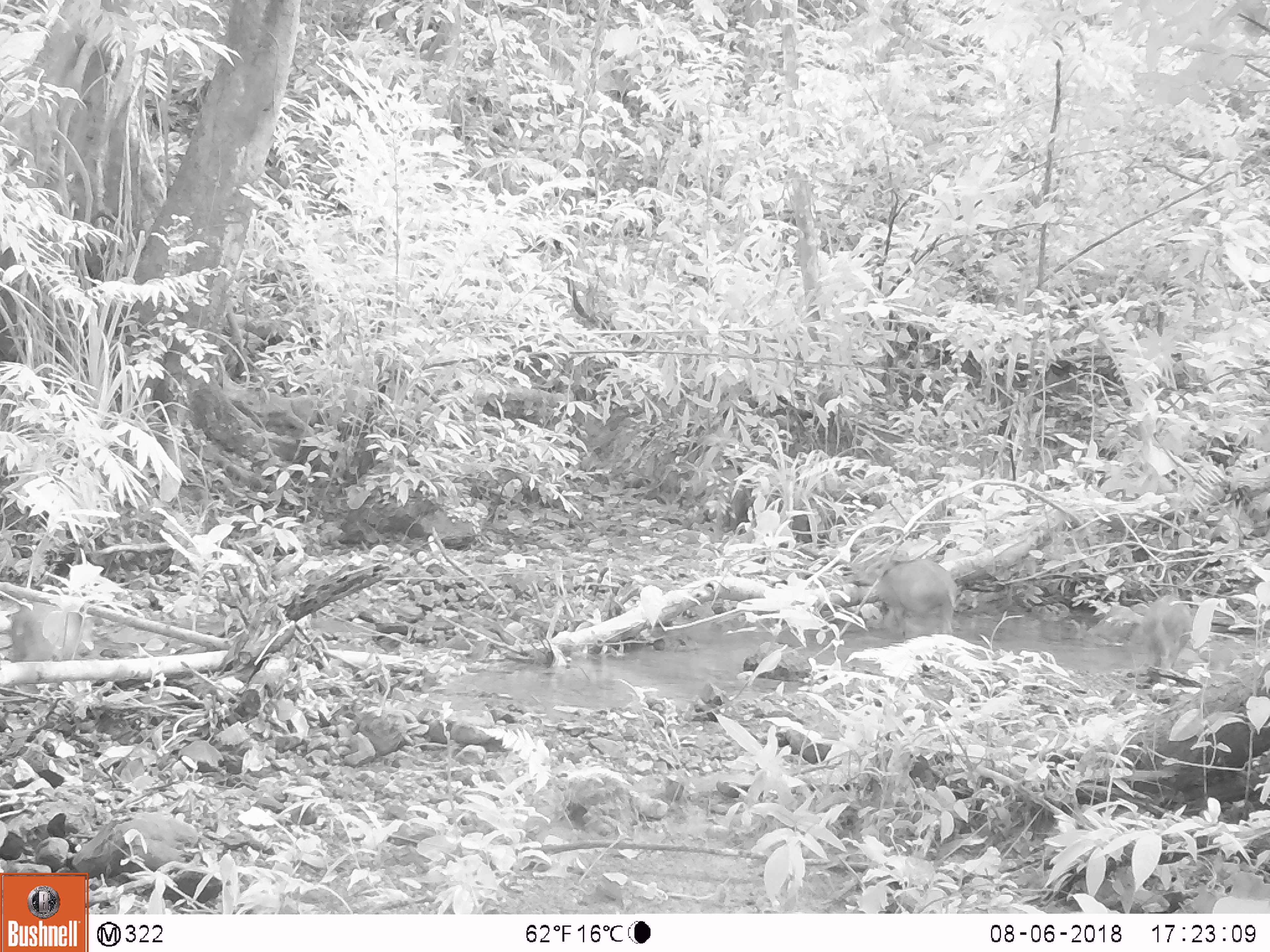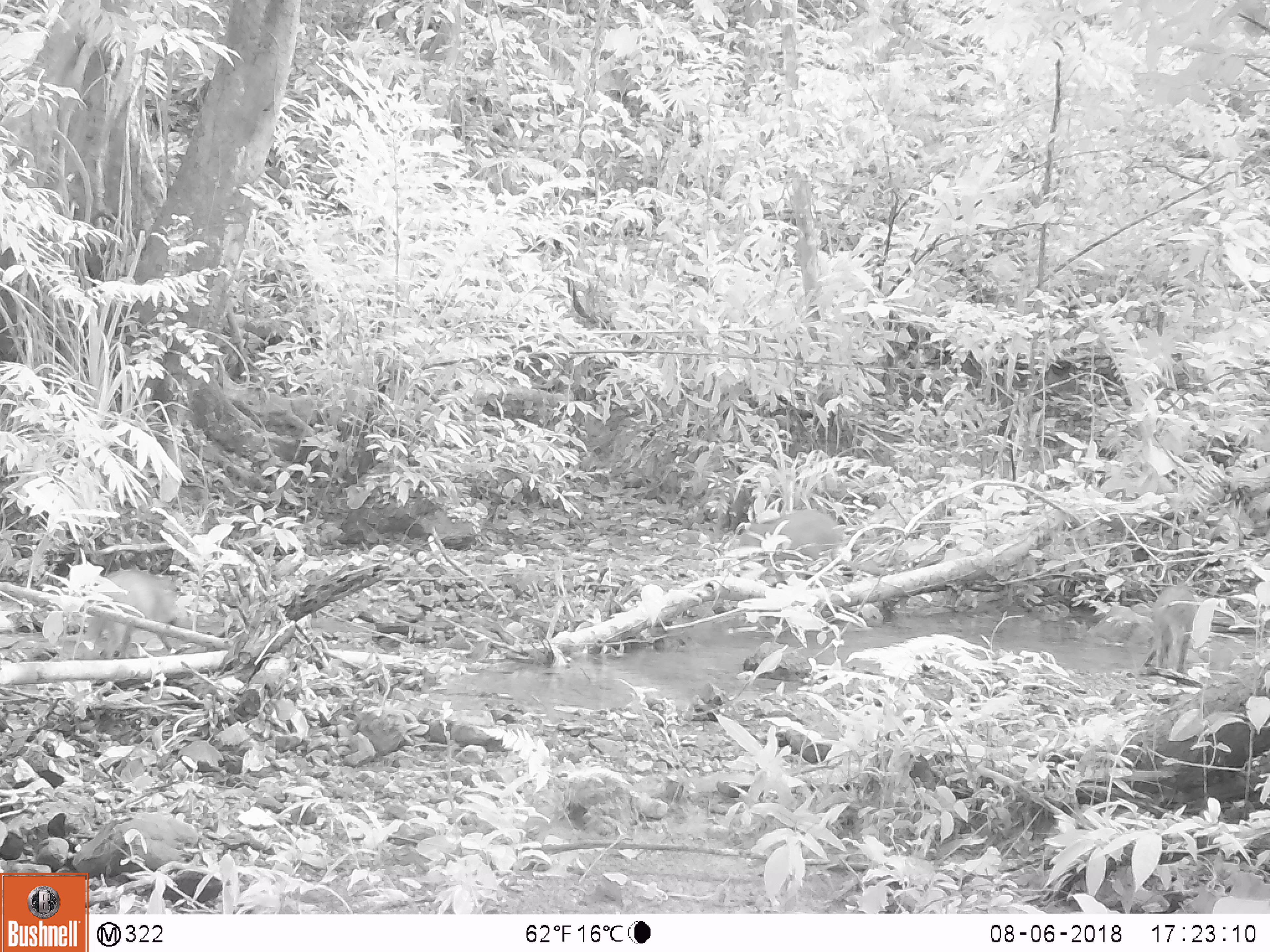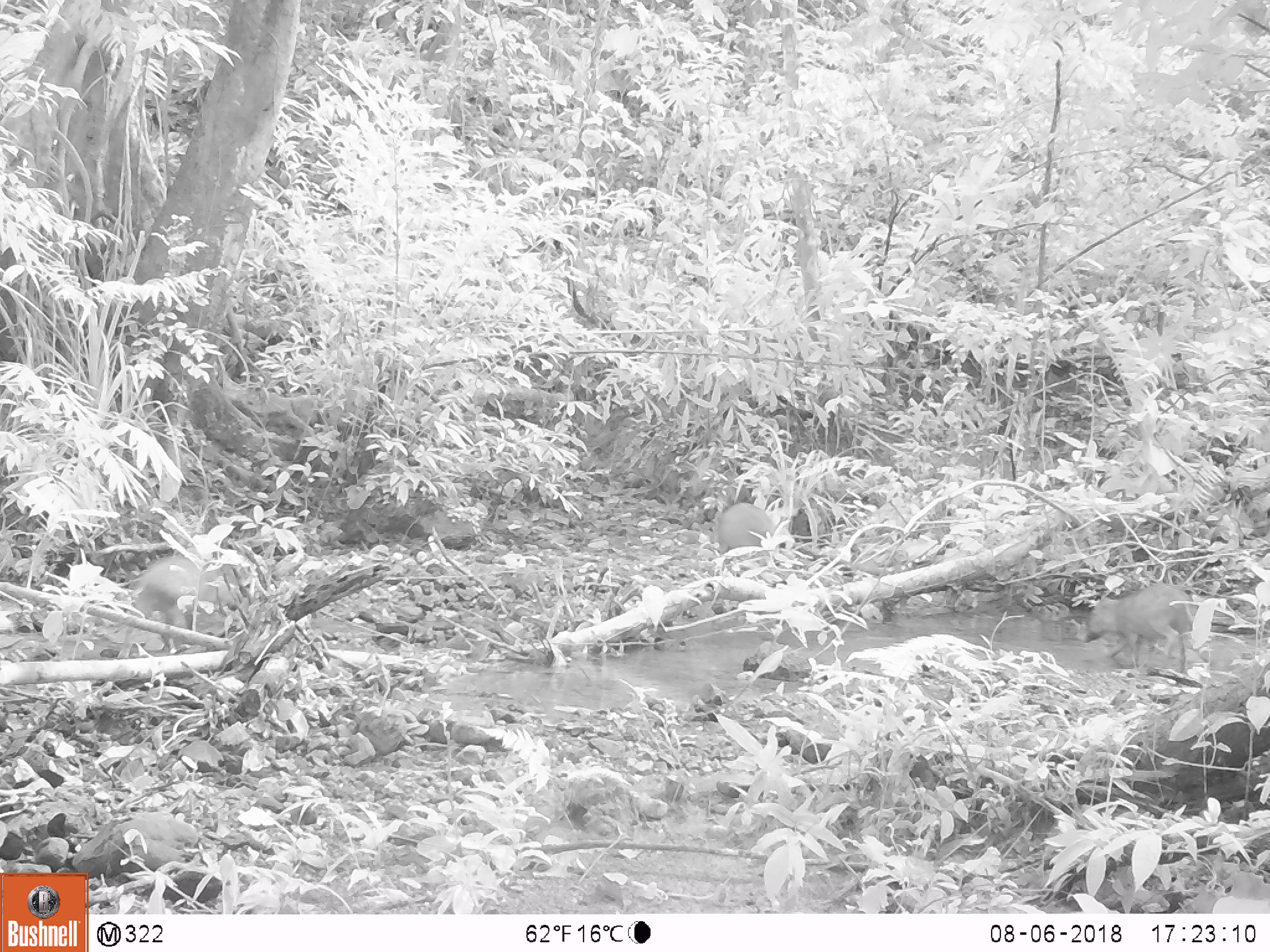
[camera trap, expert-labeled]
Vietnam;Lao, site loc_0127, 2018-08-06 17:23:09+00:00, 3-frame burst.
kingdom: Animalia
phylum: Chordata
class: Mammalia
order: Artiodactyla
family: Suidae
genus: Sus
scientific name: Sus scrofa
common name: eurasian wild pig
Eurasian wild pig (Sus scrofa). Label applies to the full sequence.